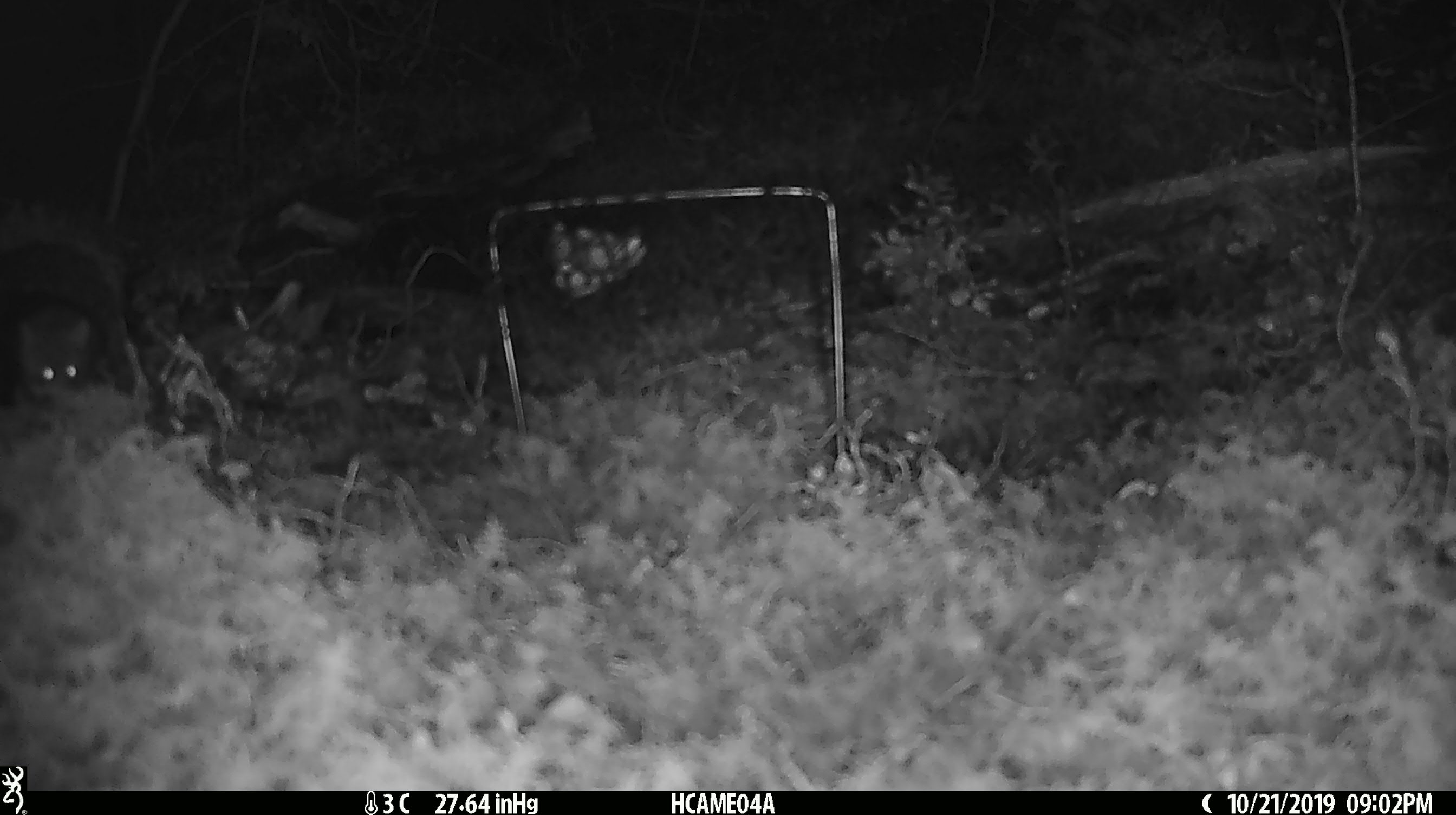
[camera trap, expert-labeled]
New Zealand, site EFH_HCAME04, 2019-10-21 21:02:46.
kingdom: Animalia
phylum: Chordata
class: Mammalia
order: Rodentia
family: Muridae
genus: Mus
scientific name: Mus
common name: mouse